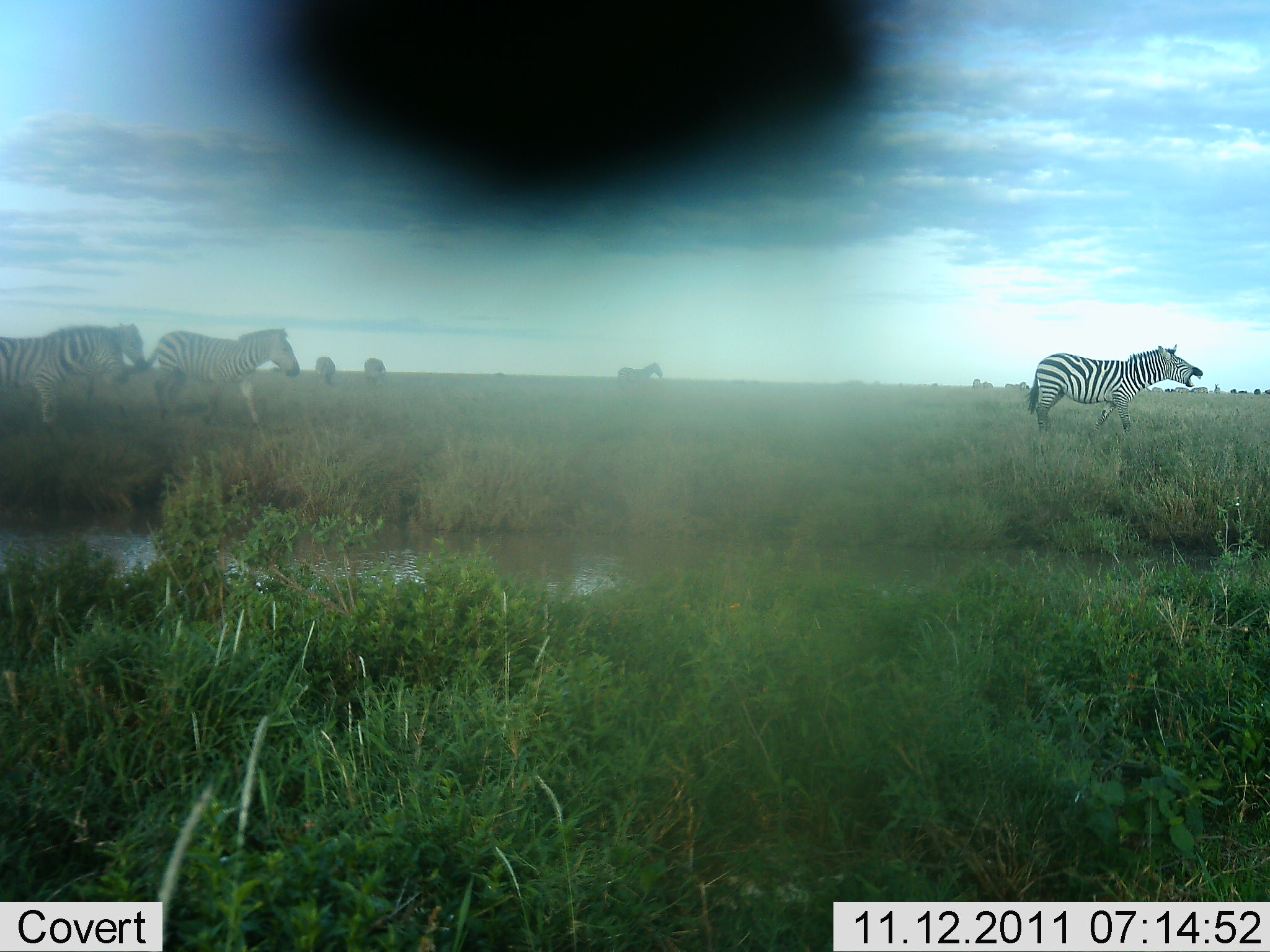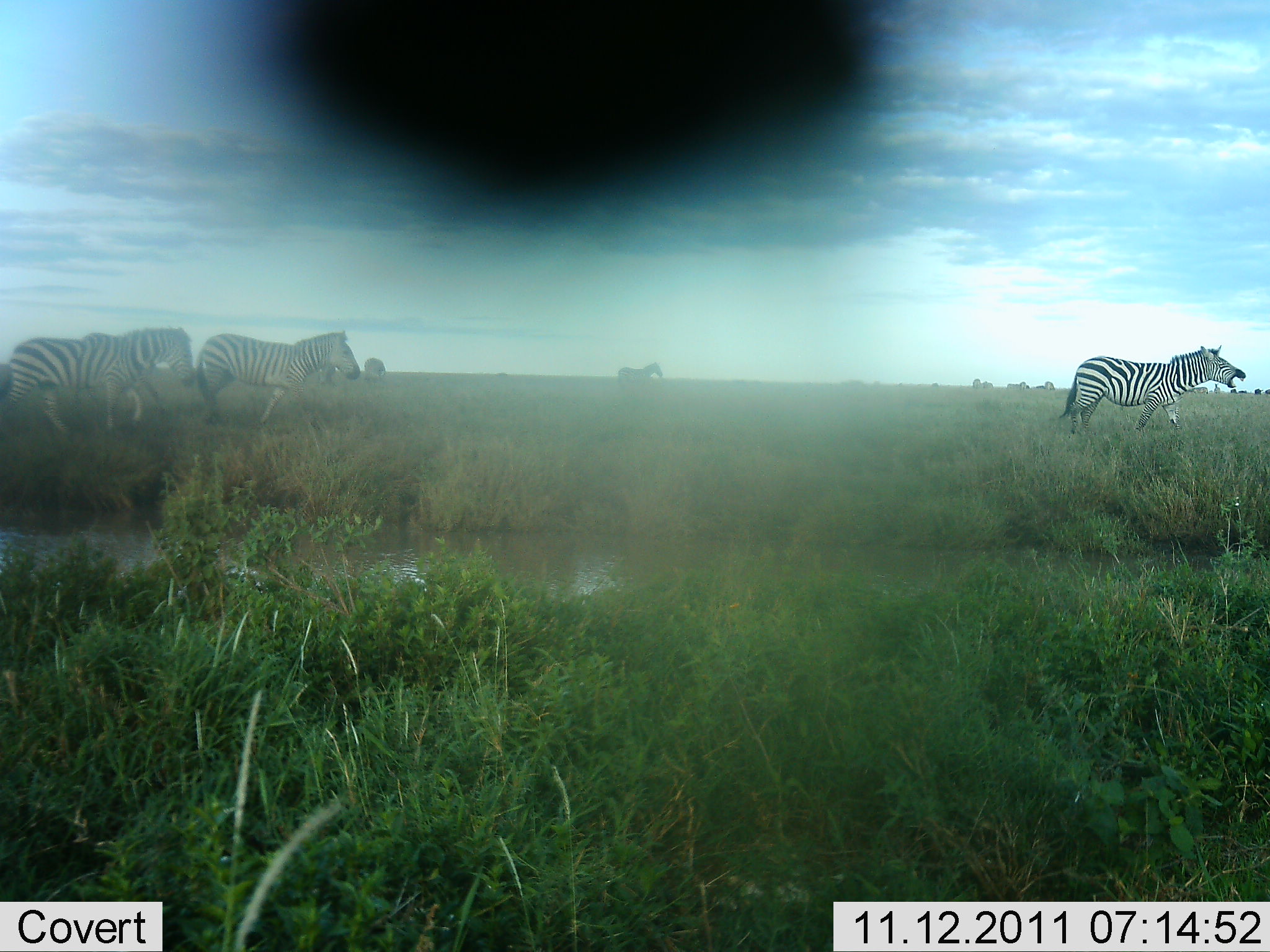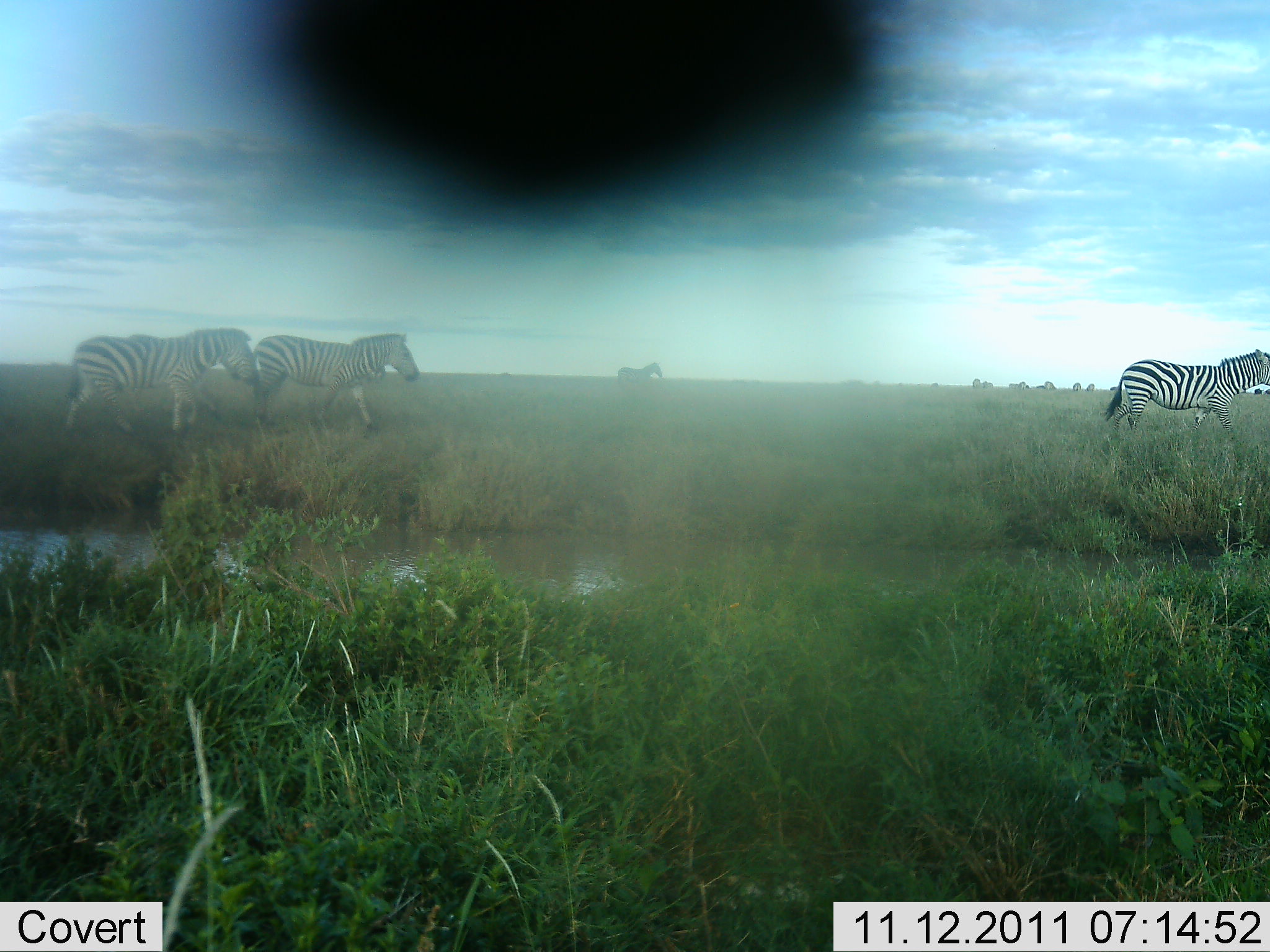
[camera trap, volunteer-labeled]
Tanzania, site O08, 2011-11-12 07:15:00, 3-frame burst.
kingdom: Animalia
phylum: Chordata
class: Mammalia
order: Perissodactyla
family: Equidae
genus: Equus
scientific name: Equus quagga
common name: plains zebra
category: zebra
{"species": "zebra (plains zebra) (Equus quagga)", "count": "5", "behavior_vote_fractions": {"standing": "9%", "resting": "0%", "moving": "100%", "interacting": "0%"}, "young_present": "0%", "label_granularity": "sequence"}